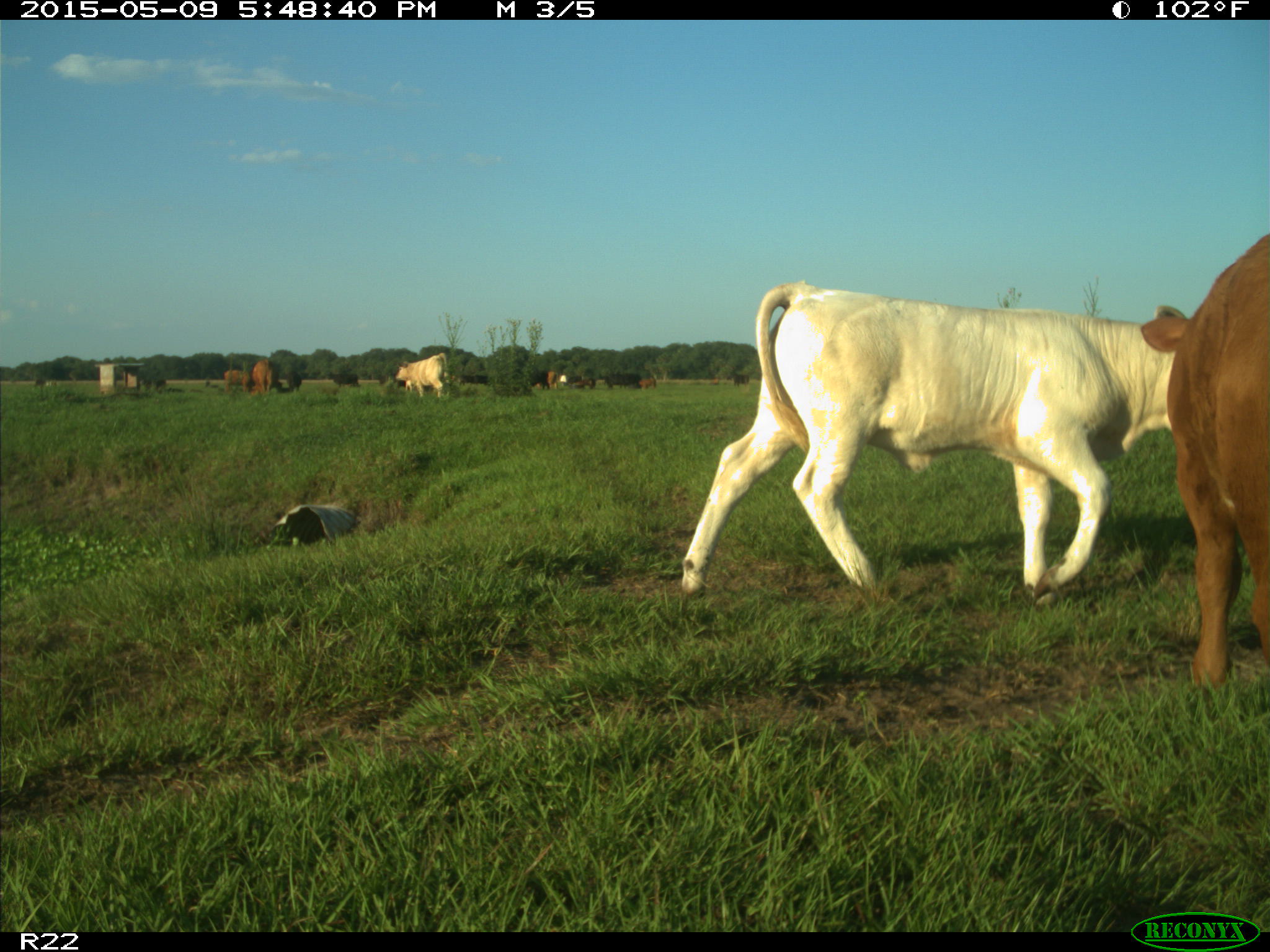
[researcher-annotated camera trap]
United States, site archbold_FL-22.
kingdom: Animalia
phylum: Chordata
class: Mammalia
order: Artiodactyla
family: Bovidae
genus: Bos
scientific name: Bos taurus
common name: domestic cow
Bos taurus (domestic cow).